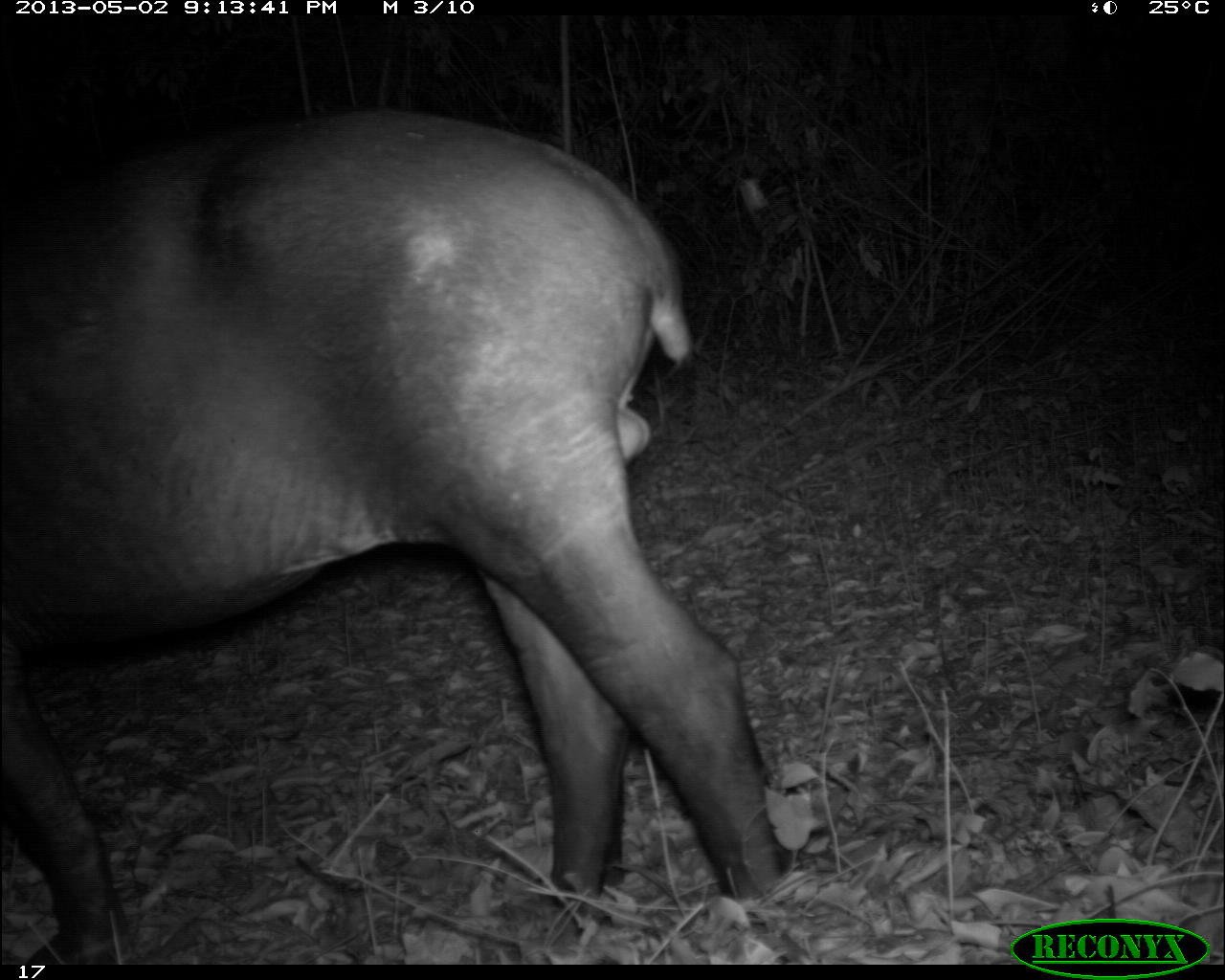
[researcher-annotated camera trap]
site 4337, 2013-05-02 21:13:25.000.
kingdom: Animalia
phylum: Chordata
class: Mammalia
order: Perissodactyla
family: Tapiridae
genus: Tapirus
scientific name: Tapirus bairdii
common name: baird's tapir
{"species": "Tapirus bairdii (baird's tapir)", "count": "1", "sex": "male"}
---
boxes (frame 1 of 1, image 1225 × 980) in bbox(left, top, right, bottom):
tapirus bairdii: bbox(0, 100, 797, 963)